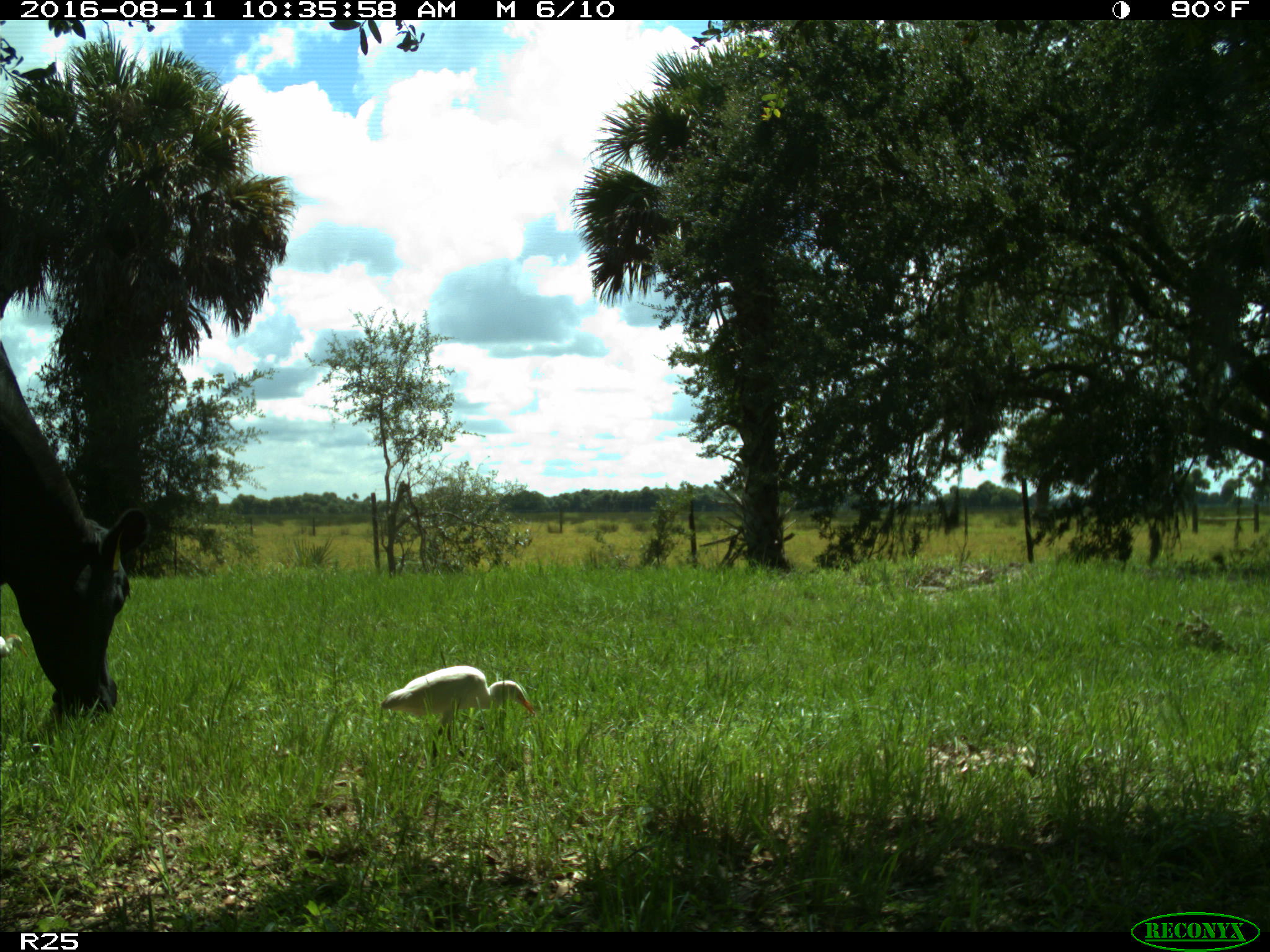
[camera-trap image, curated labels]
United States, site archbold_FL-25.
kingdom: Animalia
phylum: Chordata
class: Mammalia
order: Artiodactyla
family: Bovidae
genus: Bos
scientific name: Bos taurus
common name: domestic cow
Bos taurus (domestic cow).